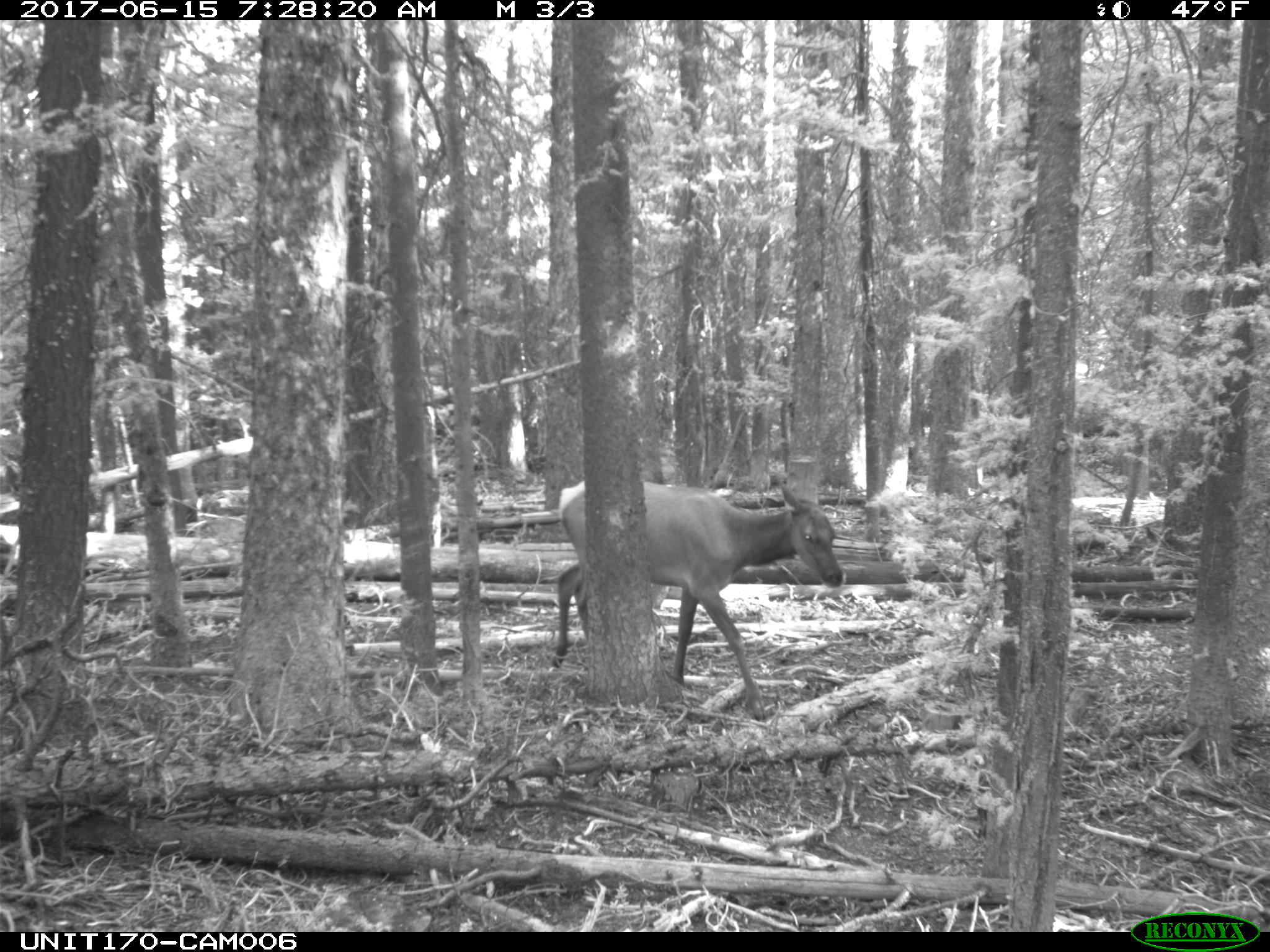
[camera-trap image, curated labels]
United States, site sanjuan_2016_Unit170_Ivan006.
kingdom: Animalia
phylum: Chordata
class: Mammalia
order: Artiodactyla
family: Cervidae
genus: Cervus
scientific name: Cervus elaphus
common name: red deer